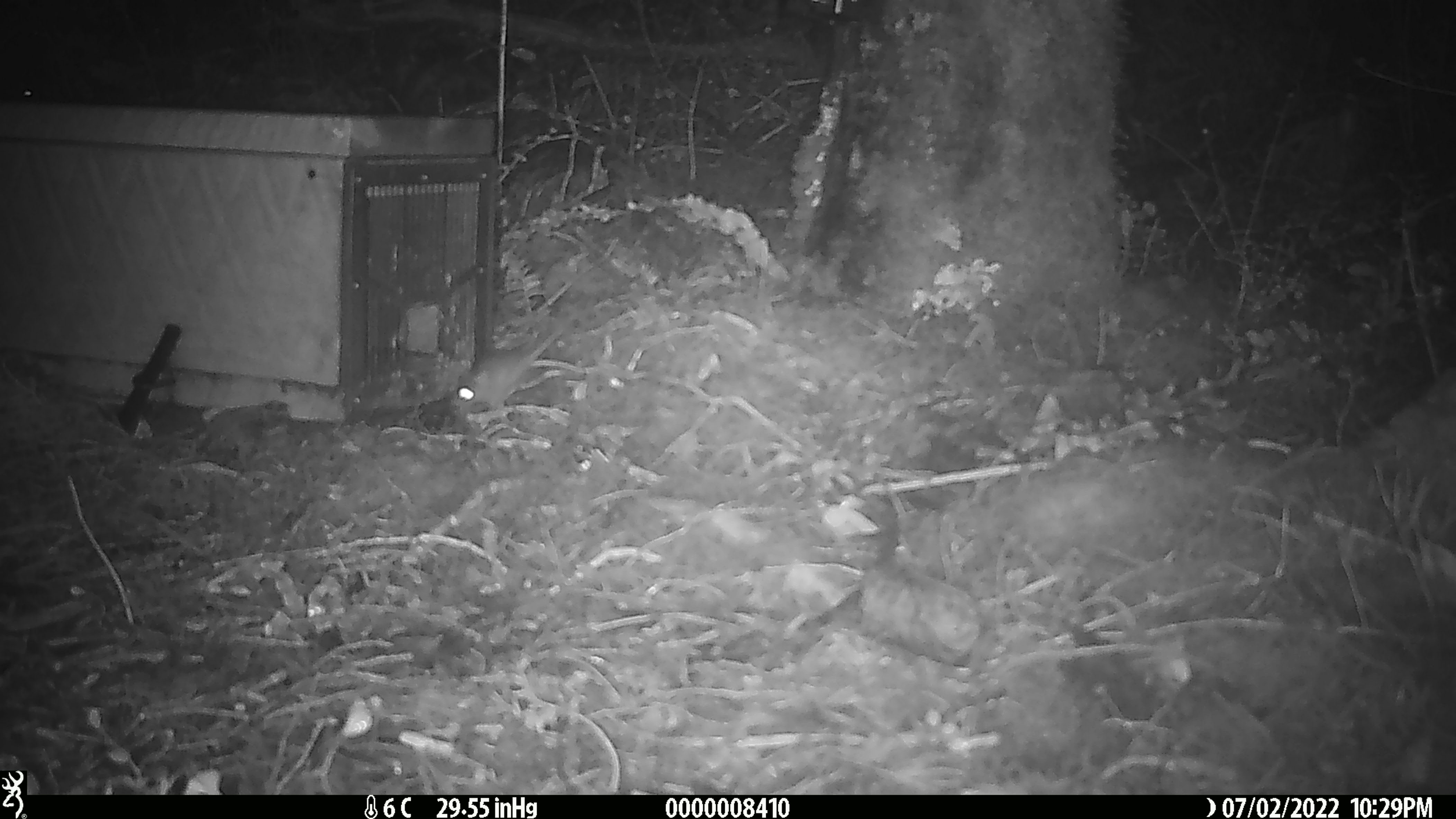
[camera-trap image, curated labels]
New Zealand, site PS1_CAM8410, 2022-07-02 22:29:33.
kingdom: Animalia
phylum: Chordata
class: Mammalia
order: Rodentia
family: Muridae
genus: Mus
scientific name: Mus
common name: mouse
Mouse (Mus).